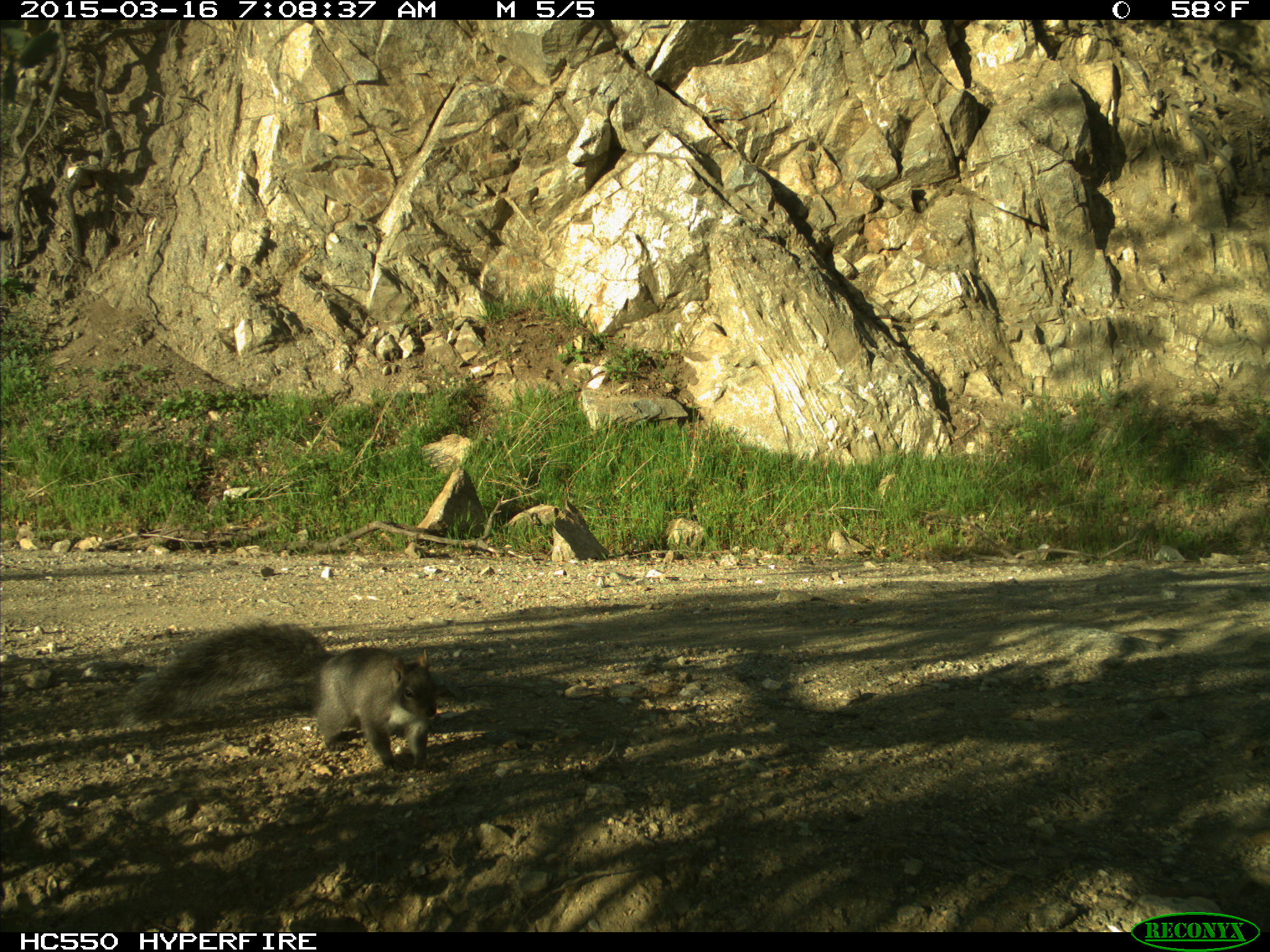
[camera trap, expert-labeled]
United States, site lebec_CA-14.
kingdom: Animalia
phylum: Chordata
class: Mammalia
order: Rodentia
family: Sciuridae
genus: Sciurus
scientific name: Sciurus carolinensis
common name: eastern gray squirrel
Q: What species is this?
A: Sciurus carolinensis (eastern gray squirrel).